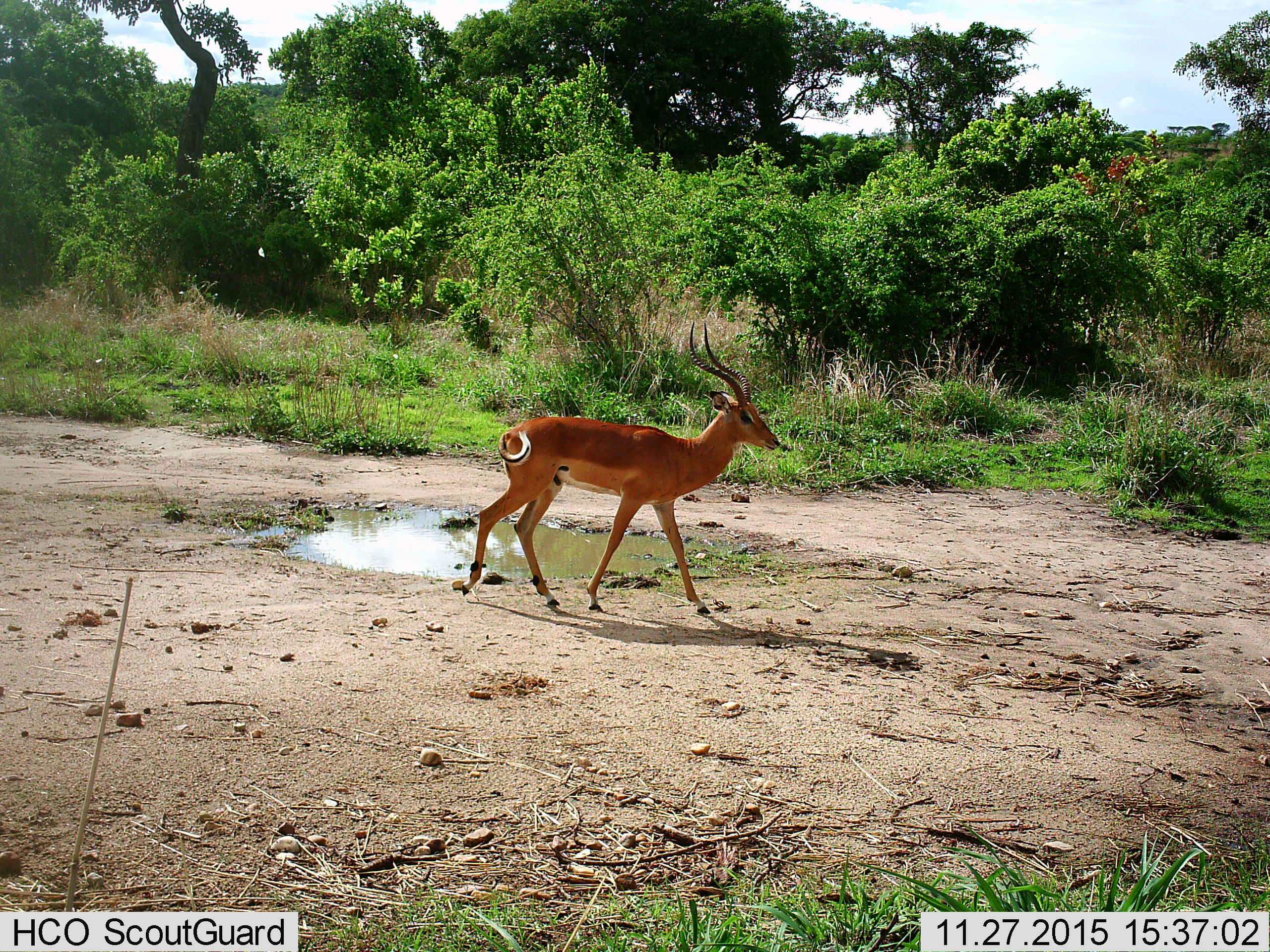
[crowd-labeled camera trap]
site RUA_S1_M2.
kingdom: Animalia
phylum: Chordata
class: Mammalia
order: Artiodactyla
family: Bovidae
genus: Aepyceros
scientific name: Aepyceros melampus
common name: impala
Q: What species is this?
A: Impala (Aepyceros melampus).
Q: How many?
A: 1.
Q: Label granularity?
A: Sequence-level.